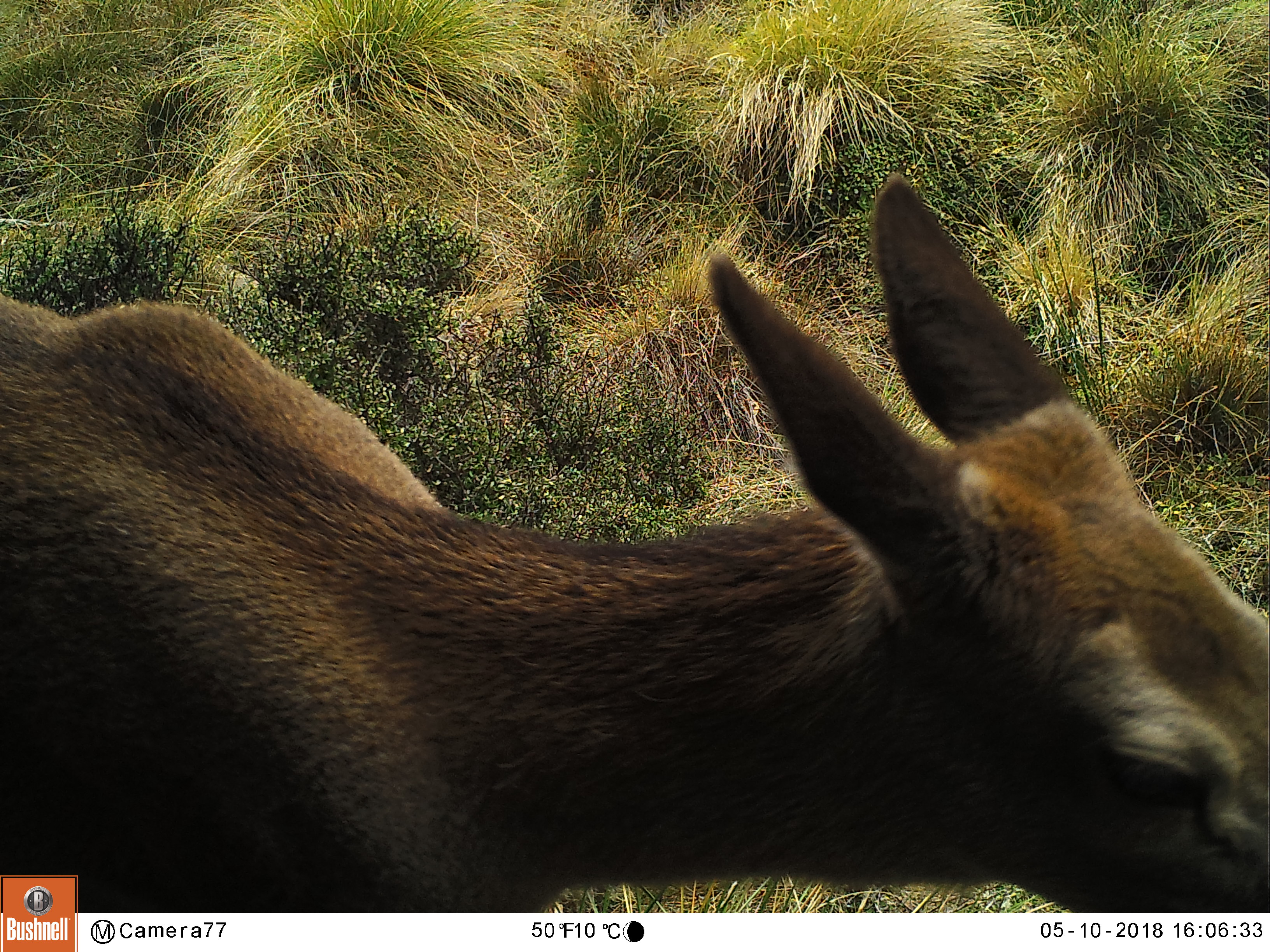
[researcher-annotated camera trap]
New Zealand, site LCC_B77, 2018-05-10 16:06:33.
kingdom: Animalia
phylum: Chordata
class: Mammalia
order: Artiodactyla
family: Cervidae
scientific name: Cervidae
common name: deer